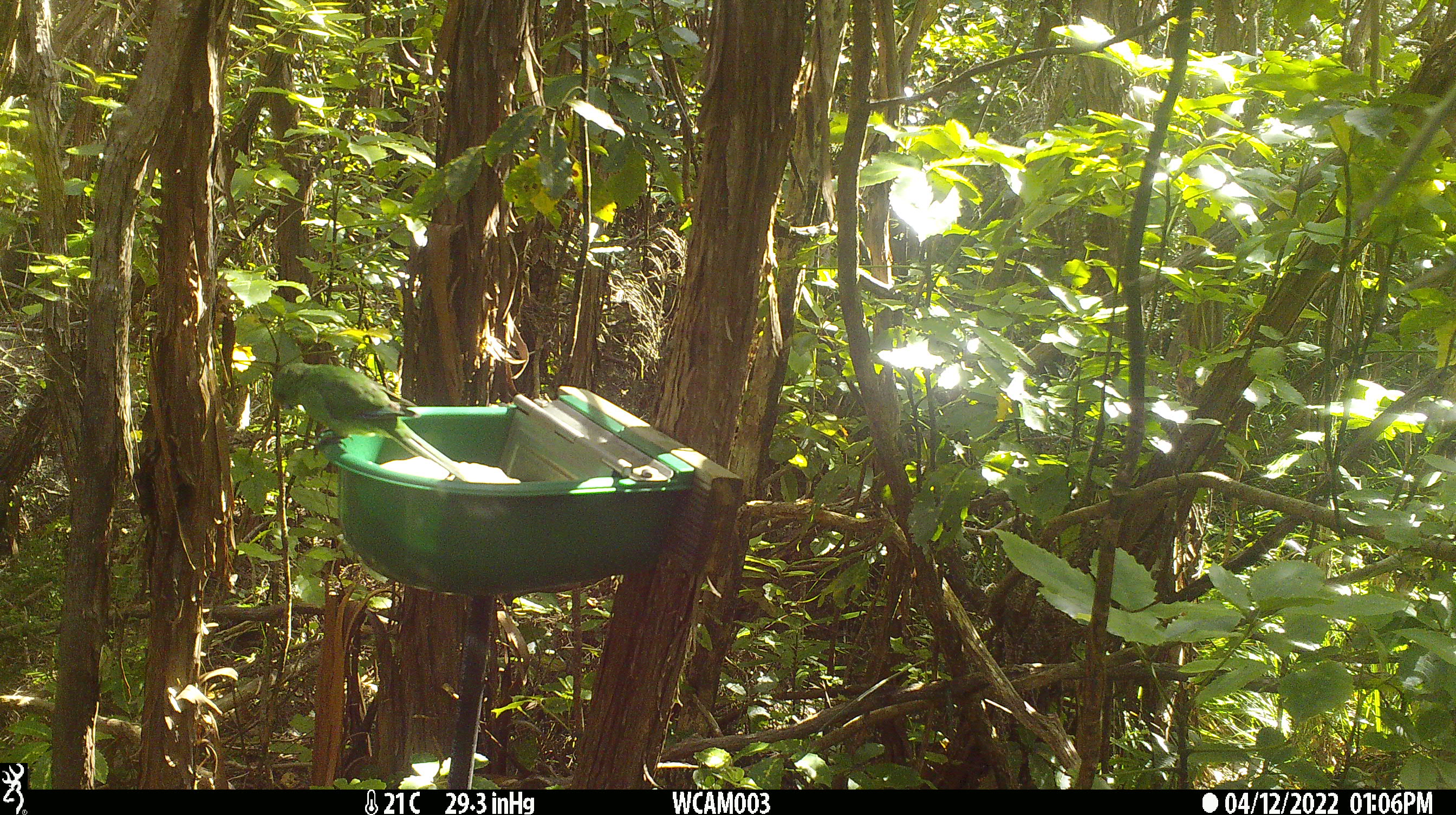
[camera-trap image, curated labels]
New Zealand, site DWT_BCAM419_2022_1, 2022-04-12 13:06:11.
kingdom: Animalia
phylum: Chordata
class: Aves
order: Psittaciformes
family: Psittaculidae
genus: Cyanoramphus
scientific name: Cyanoramphus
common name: parakeet